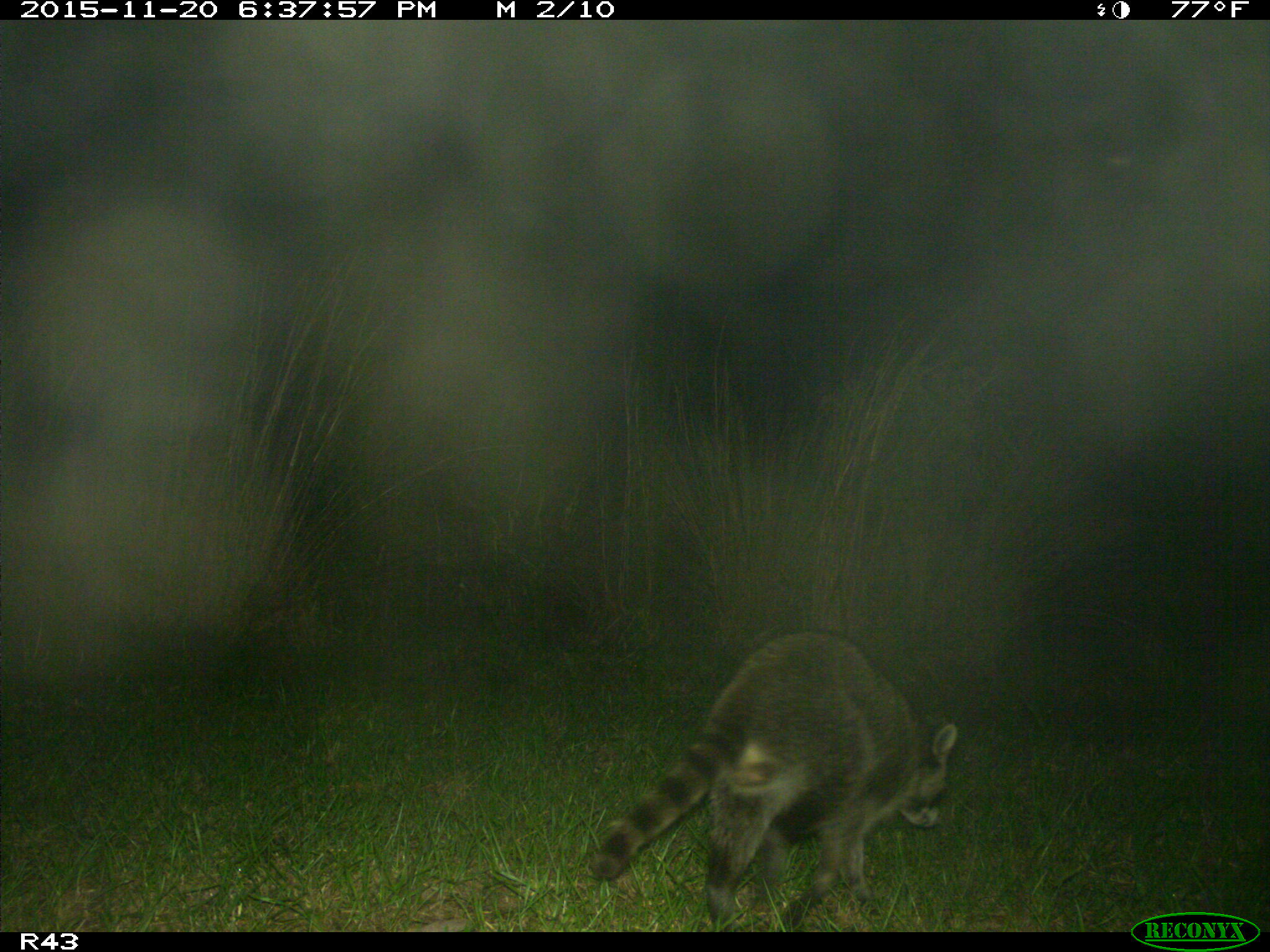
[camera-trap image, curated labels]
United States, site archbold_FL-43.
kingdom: Animalia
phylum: Chordata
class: Mammalia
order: Carnivora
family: Procyonidae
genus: Procyon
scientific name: Procyon lotor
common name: common raccoon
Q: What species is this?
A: Procyon lotor (common raccoon).